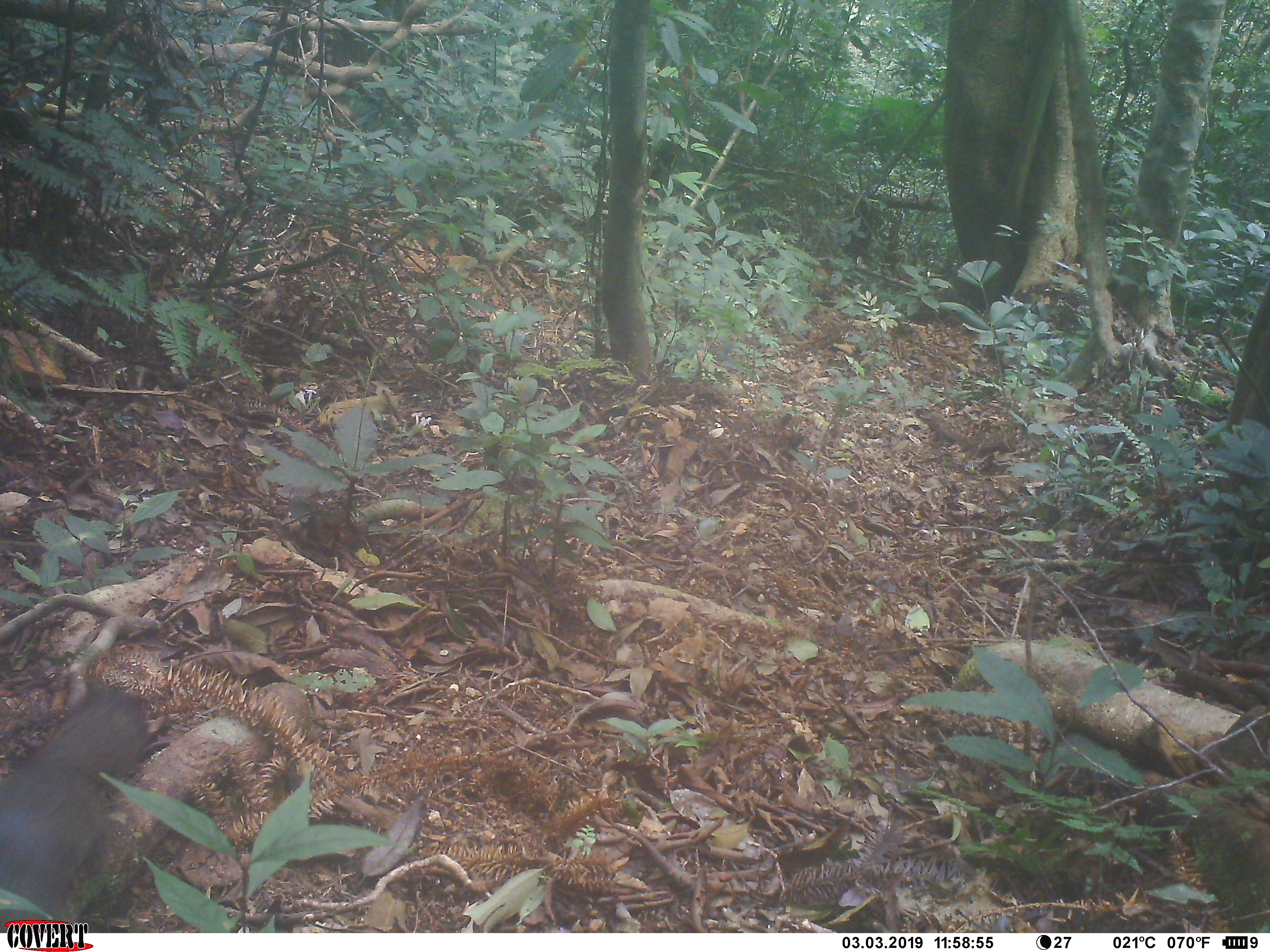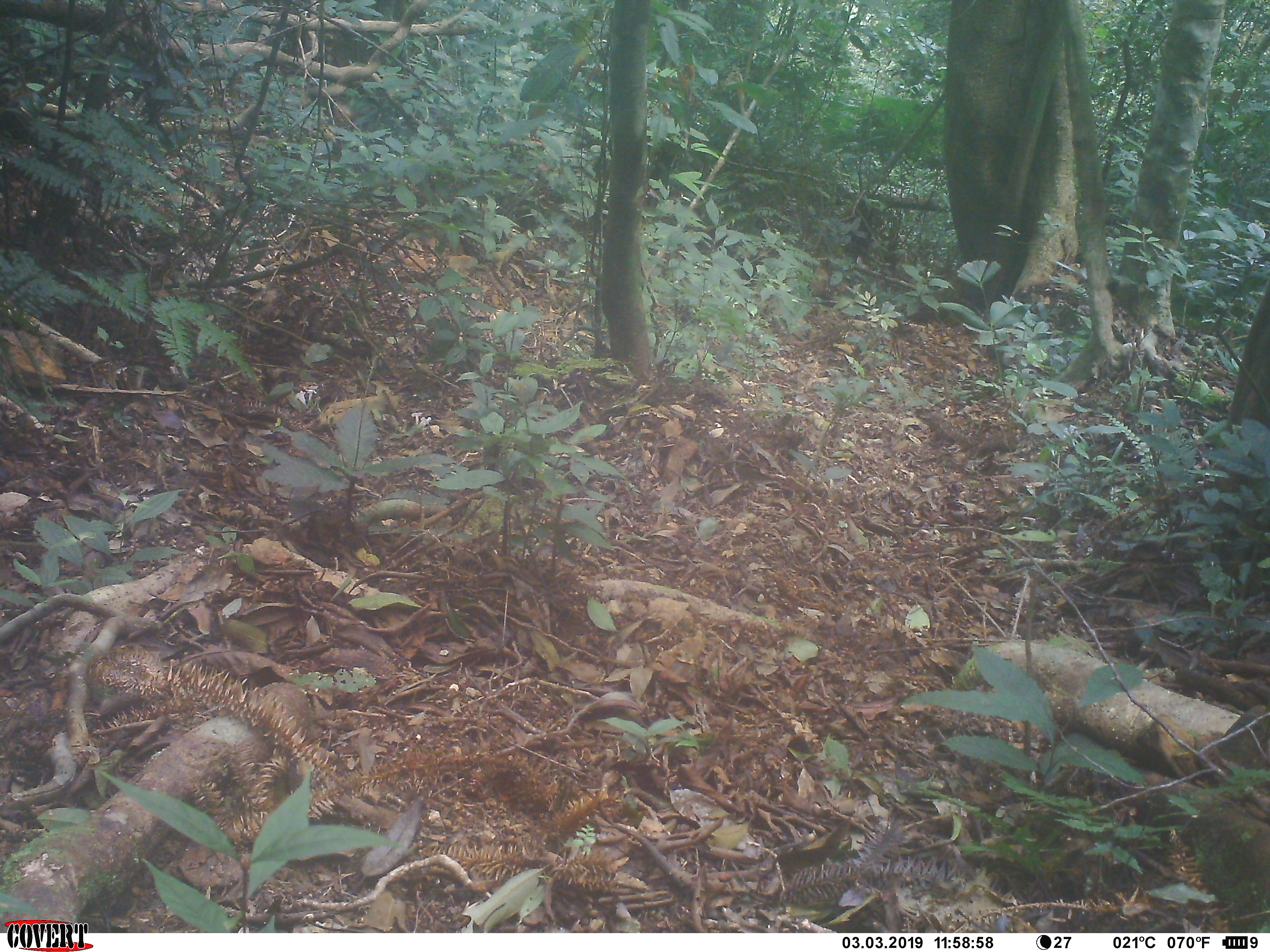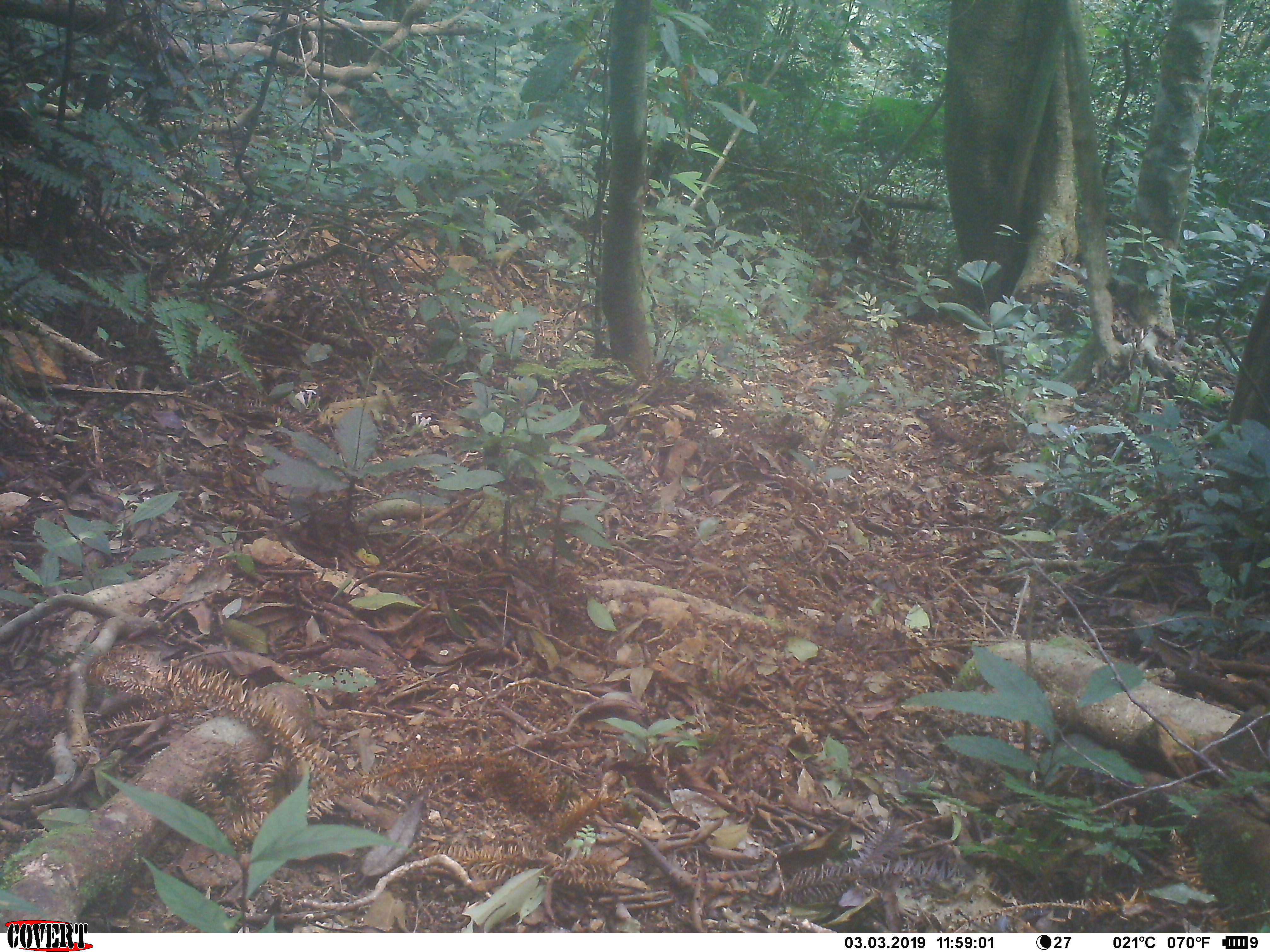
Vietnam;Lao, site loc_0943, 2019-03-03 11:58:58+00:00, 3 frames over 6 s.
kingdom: Animalia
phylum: Chordata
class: Mammalia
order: Rodentia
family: Sciuridae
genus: Sciurus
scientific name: Sciurus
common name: squirrel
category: unidentified squirrel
Unidentified squirrel (squirrel) (Sciurus). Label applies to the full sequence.